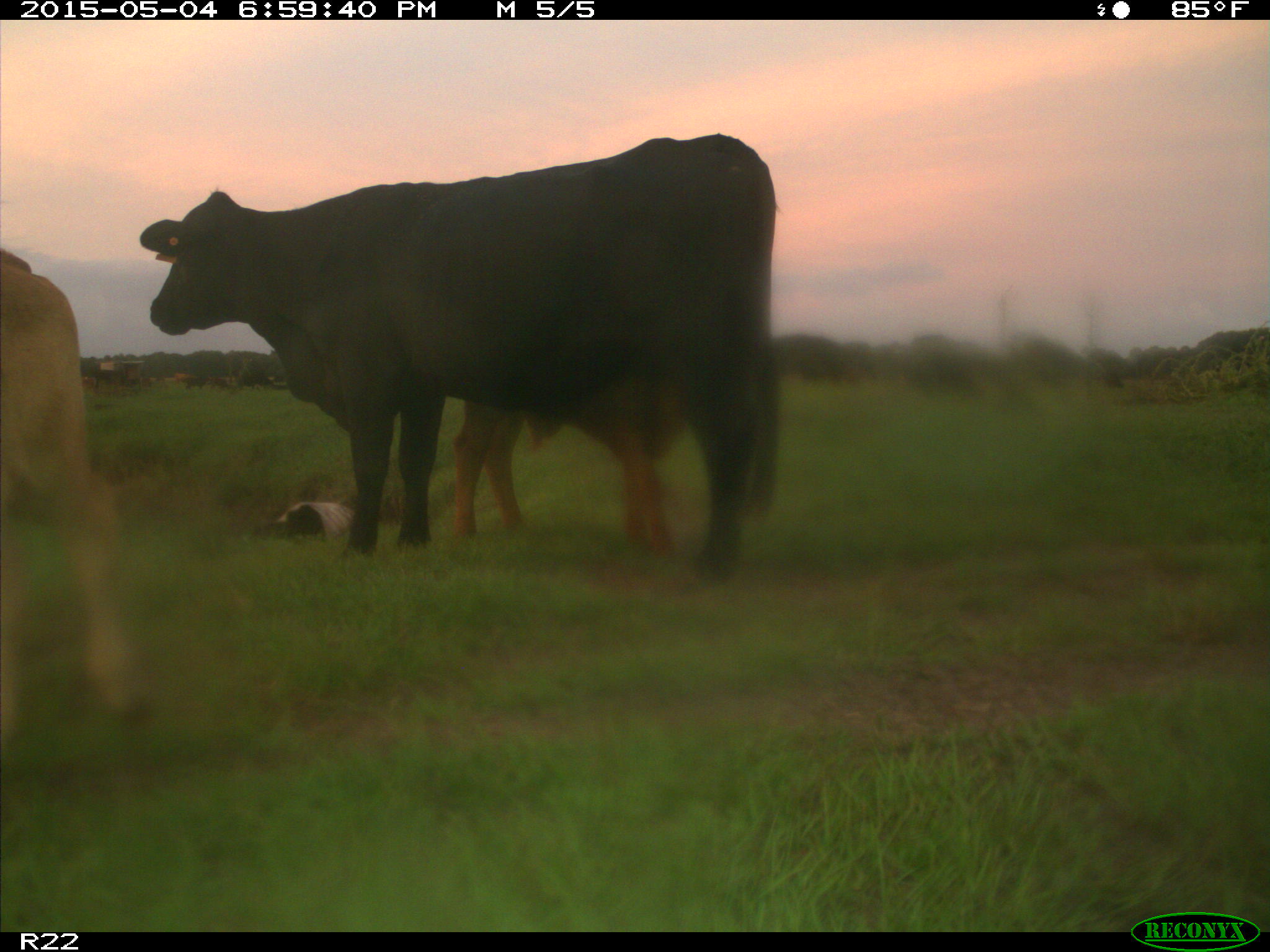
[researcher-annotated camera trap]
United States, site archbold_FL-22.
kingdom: Animalia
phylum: Chordata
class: Mammalia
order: Artiodactyla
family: Bovidae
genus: Bos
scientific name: Bos taurus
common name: domestic cow